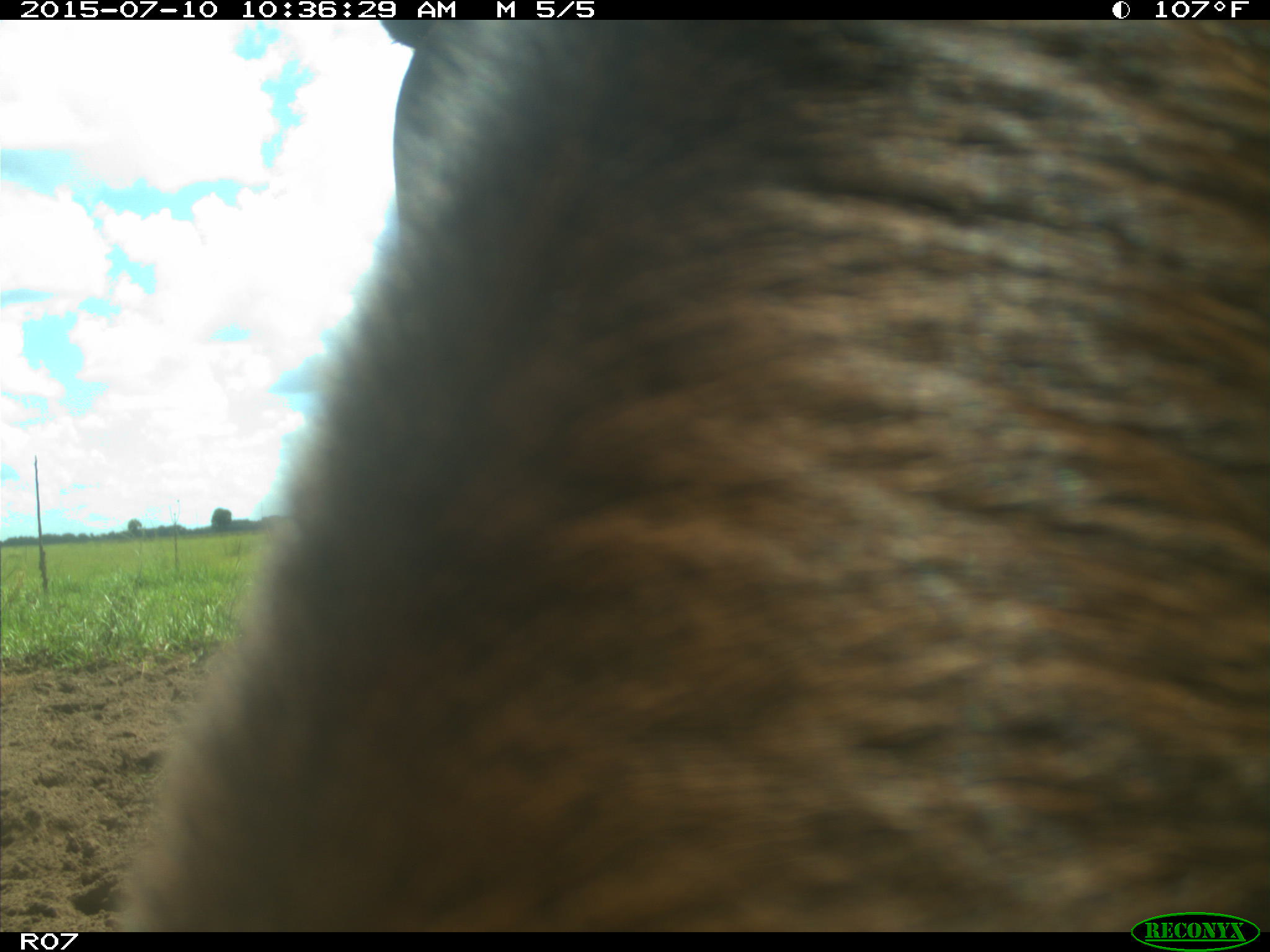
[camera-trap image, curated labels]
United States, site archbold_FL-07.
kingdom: Animalia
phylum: Chordata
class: Mammalia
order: Artiodactyla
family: Bovidae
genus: Bos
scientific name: Bos taurus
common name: domestic cow